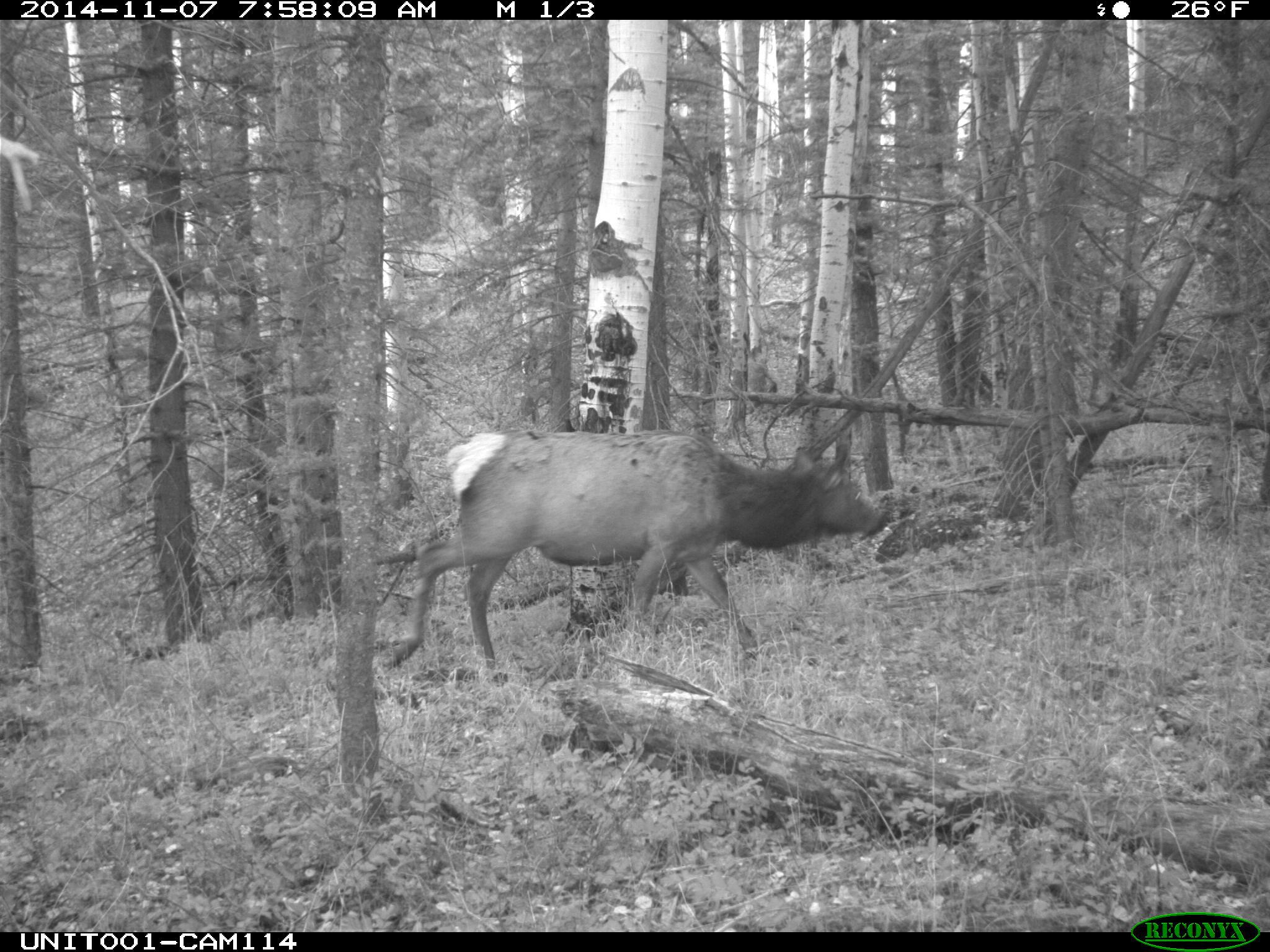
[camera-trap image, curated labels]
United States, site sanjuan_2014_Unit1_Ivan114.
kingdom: Animalia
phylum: Chordata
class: Mammalia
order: Artiodactyla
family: Cervidae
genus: Cervus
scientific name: Cervus elaphus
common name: red deer